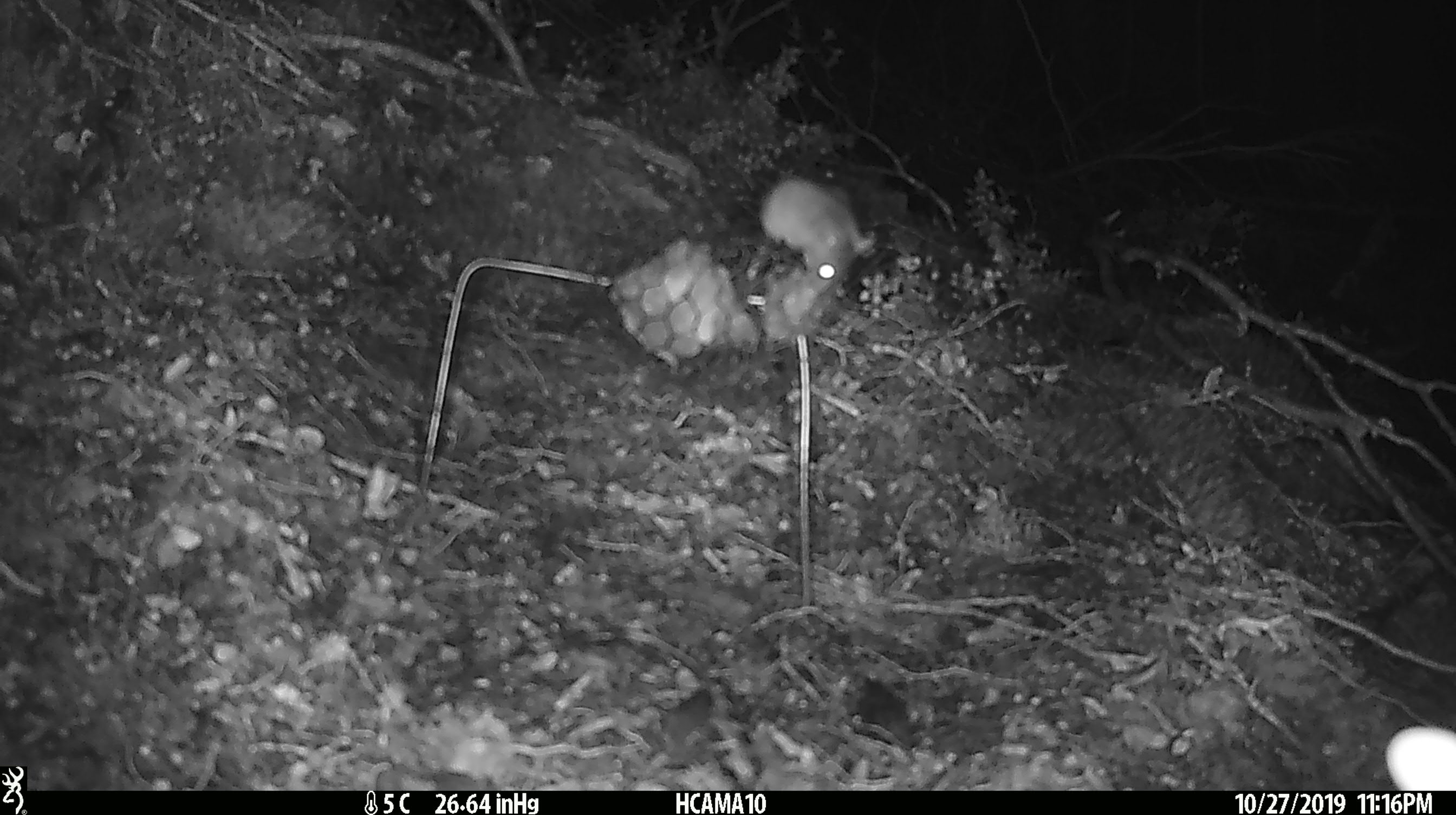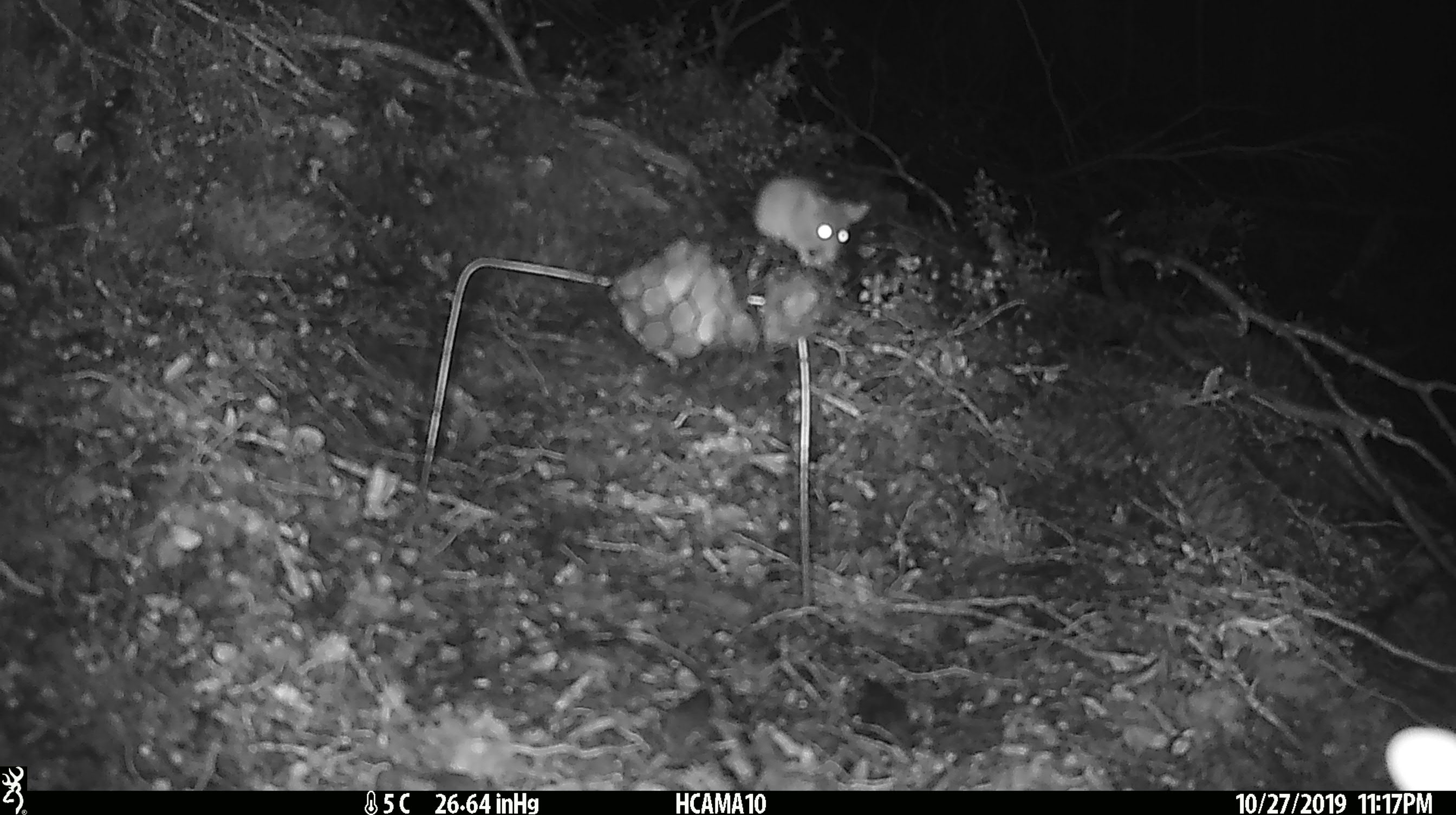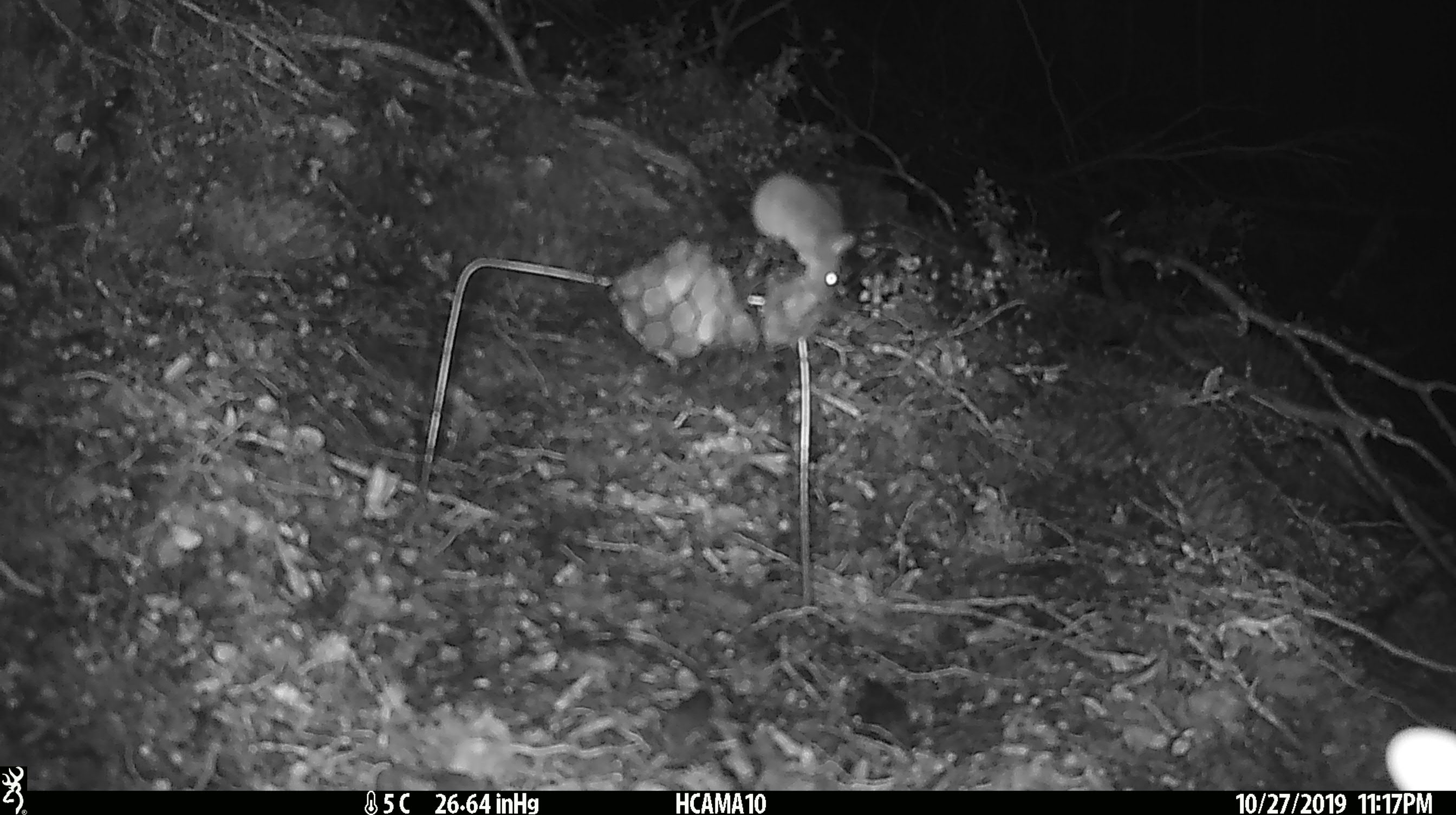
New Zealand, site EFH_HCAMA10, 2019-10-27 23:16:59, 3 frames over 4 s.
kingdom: Animalia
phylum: Chordata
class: Mammalia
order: Rodentia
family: Muridae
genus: Mus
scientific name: Mus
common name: mouse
Mouse (Mus).